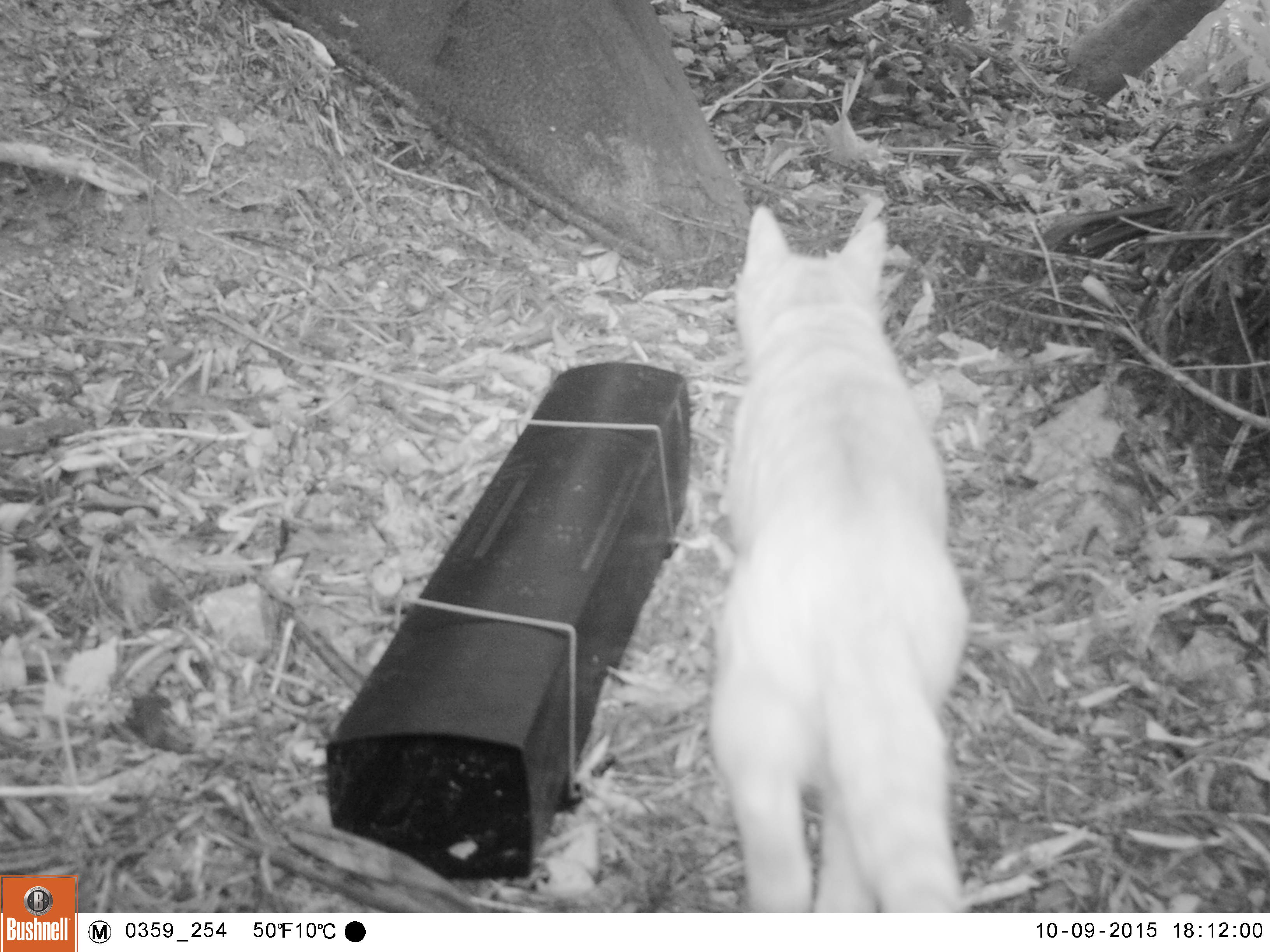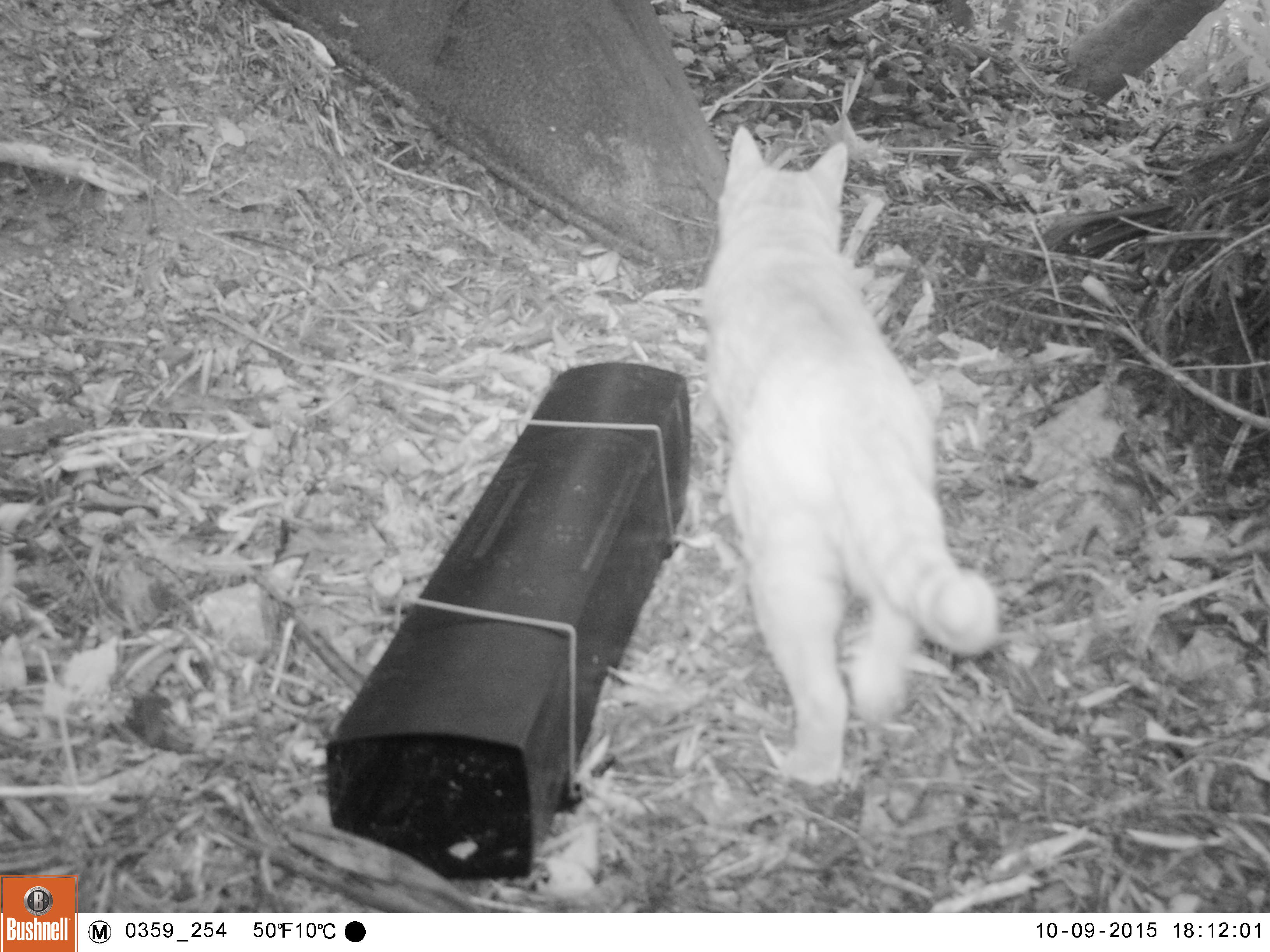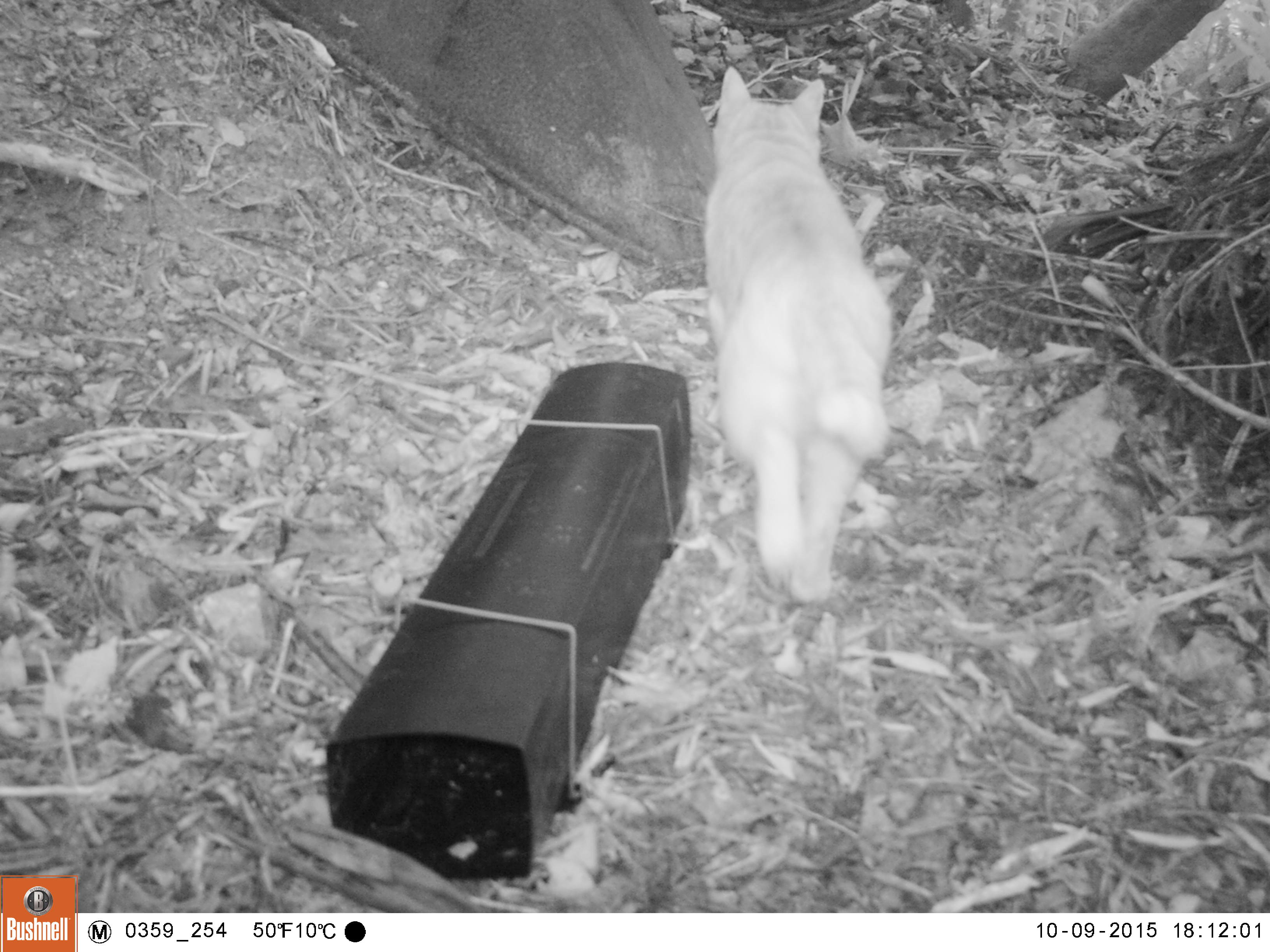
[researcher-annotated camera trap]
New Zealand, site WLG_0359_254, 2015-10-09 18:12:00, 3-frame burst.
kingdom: Animalia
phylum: Chordata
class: Mammalia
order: Carnivora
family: Felidae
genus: Felis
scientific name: Felis catus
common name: domestic cat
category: cat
Cat (domestic cat) (Felis catus).